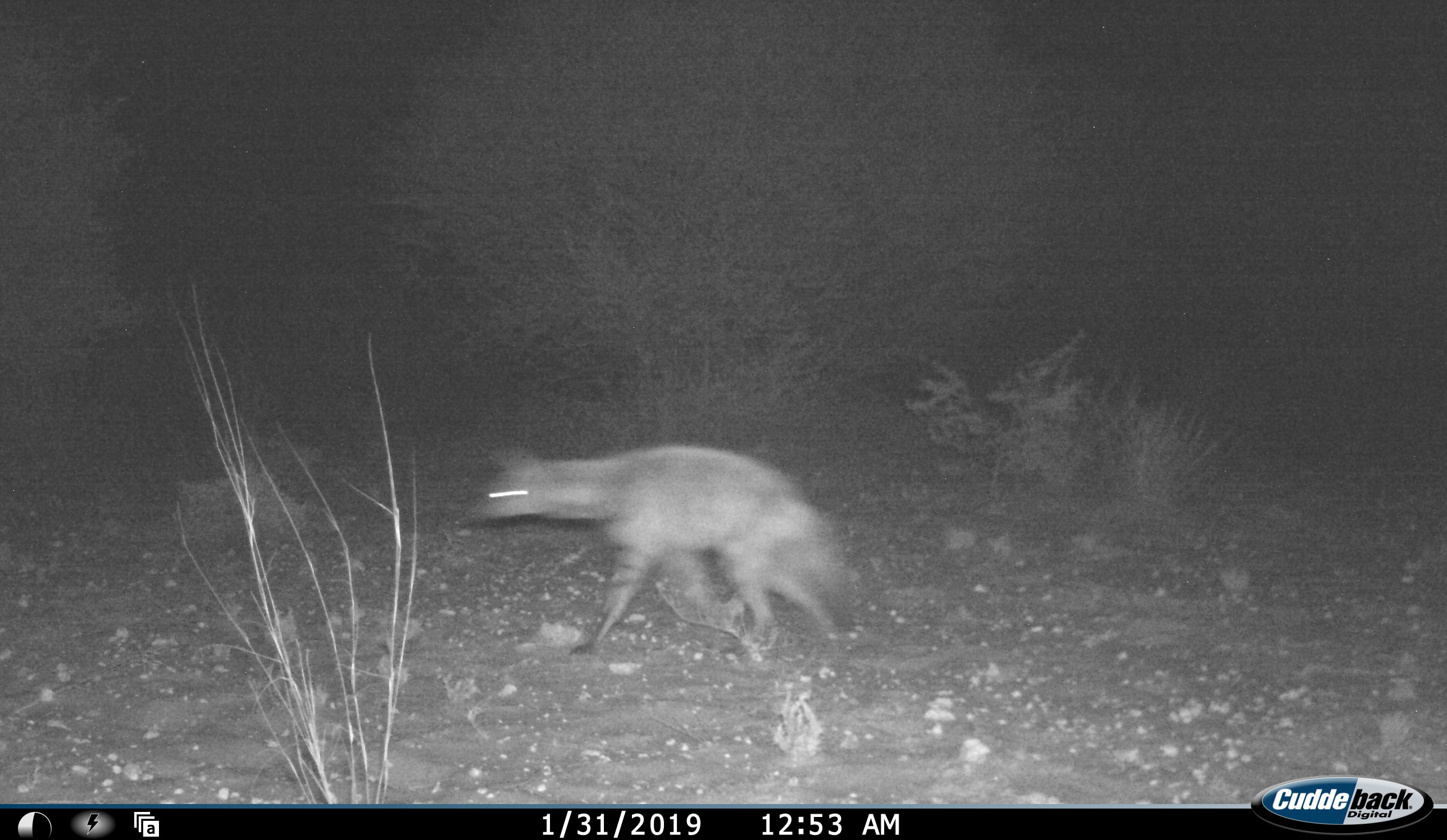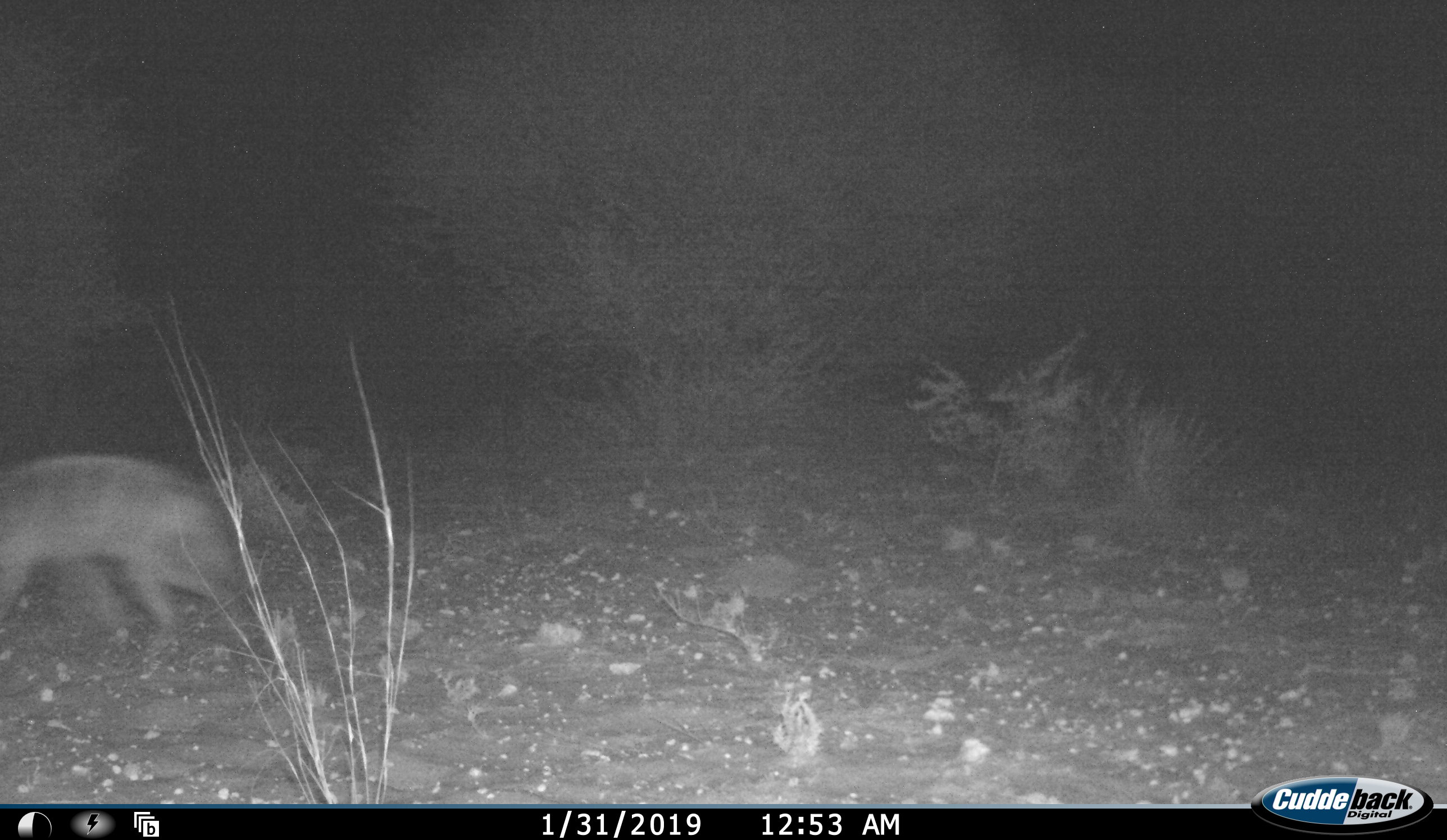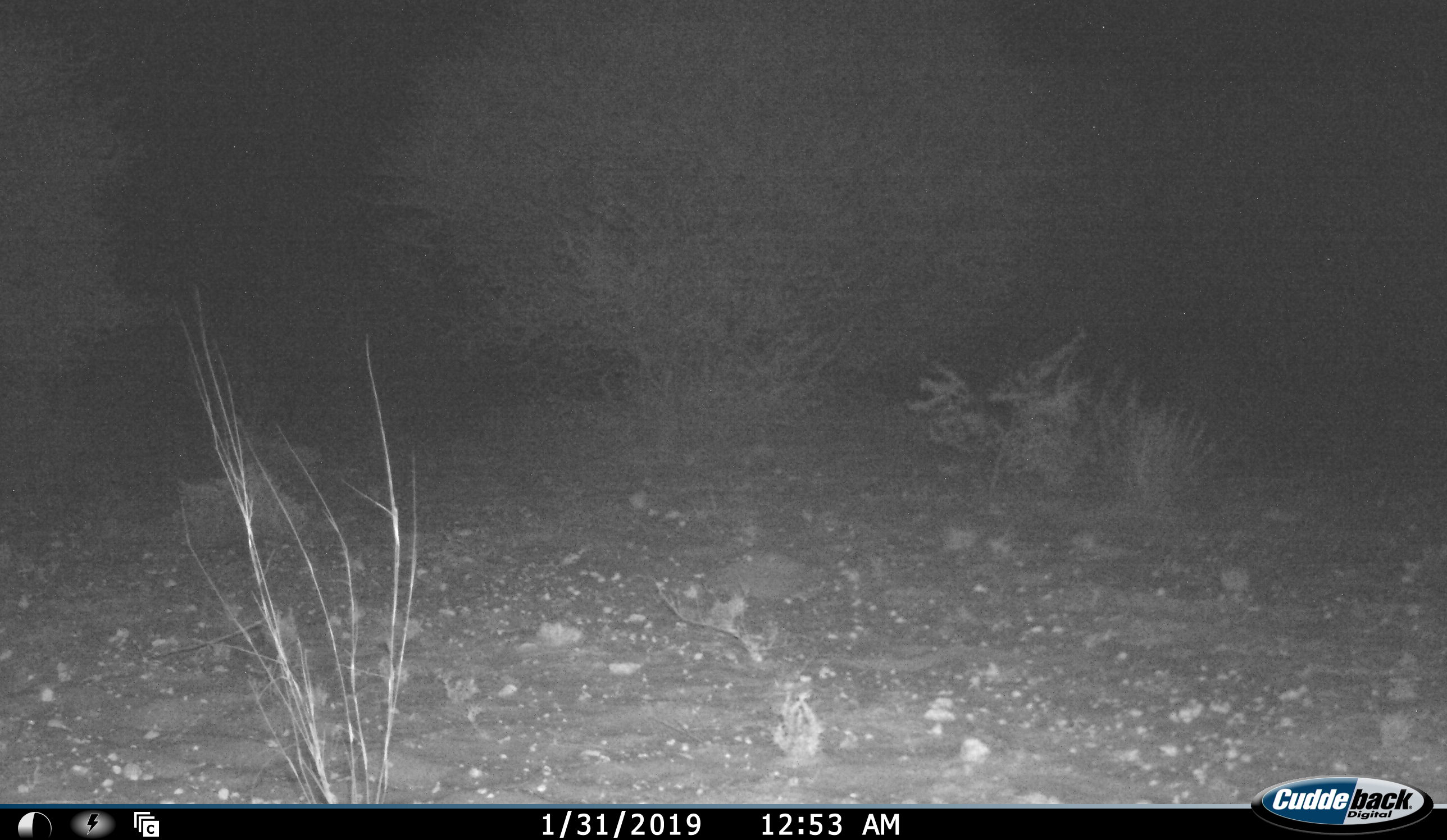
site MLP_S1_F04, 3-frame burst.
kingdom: Animalia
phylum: Chordata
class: Mammalia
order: Carnivora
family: Hyaenidae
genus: Proteles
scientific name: Proteles cristatus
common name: aardwolf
Aardwolf (Proteles cristatus), count 1. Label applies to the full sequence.